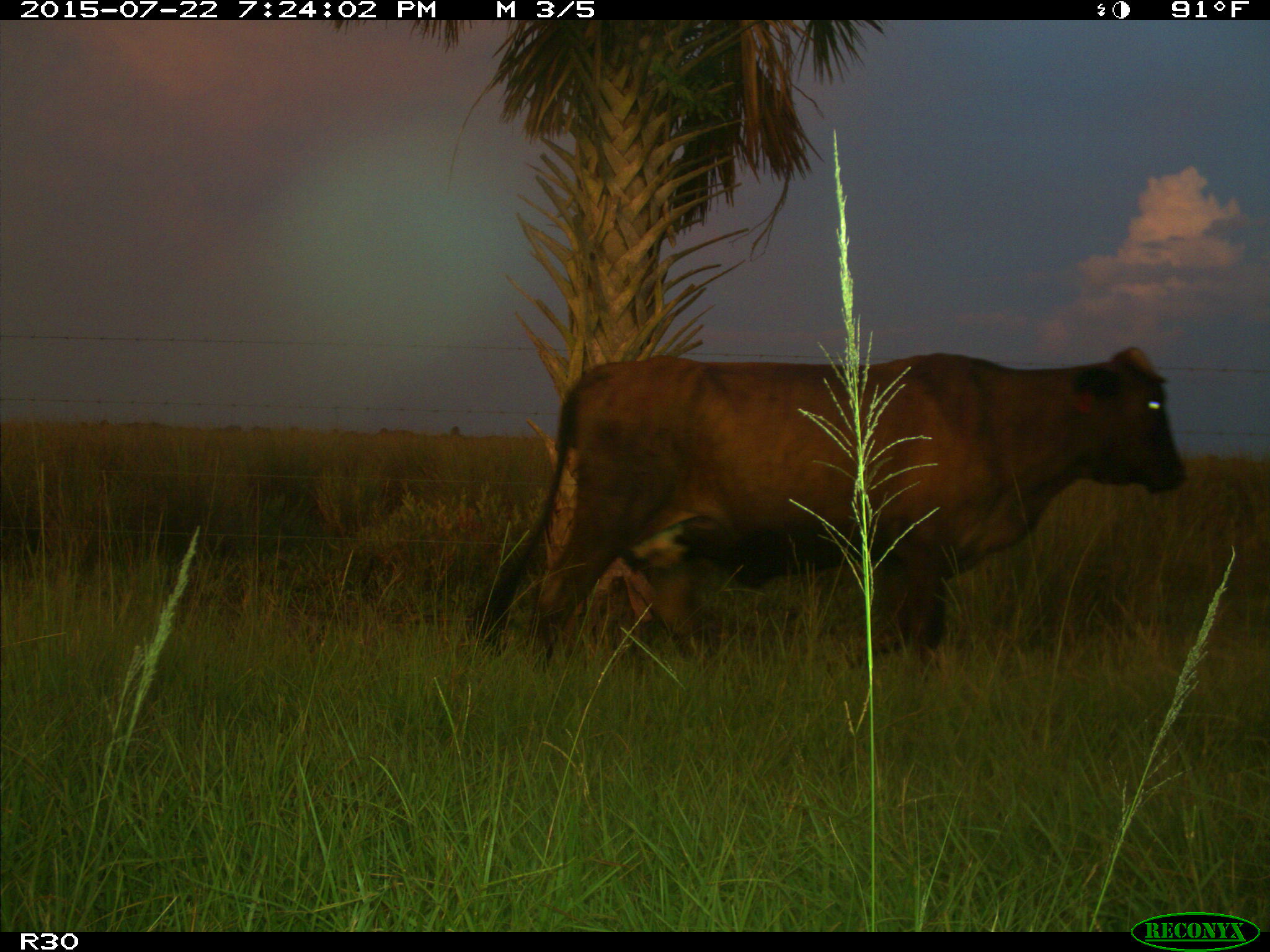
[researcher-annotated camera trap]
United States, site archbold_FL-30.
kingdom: Animalia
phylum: Chordata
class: Mammalia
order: Artiodactyla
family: Bovidae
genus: Bos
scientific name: Bos taurus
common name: domestic cow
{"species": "Bos taurus (domestic cow)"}